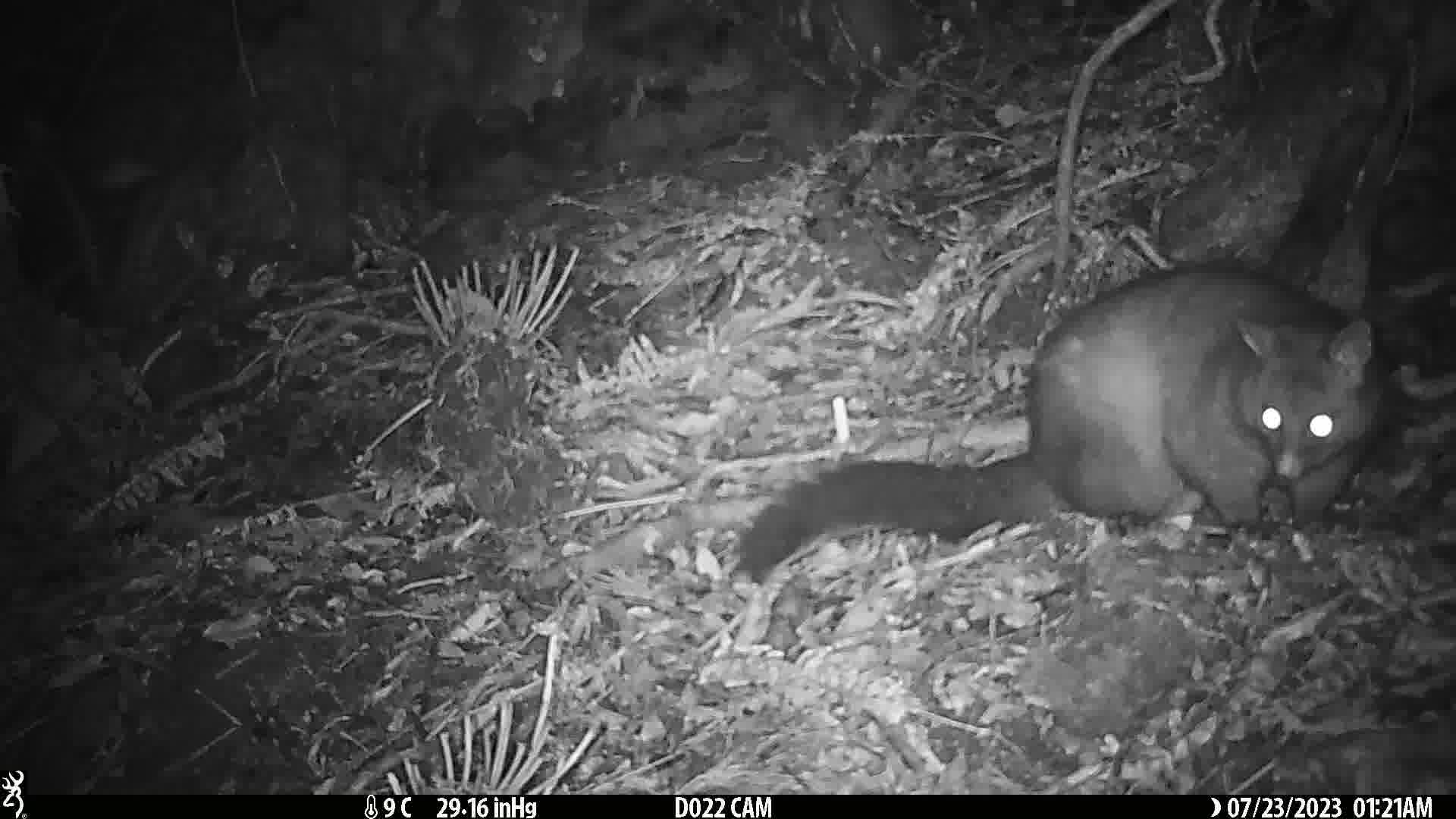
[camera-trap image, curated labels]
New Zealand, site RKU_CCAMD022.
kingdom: Animalia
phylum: Chordata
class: Mammalia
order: Diprotodontia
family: Phalangeridae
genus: Trichosurus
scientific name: Trichosurus vulpecula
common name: common brushtail possum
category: possum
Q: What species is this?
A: Possum (common brushtail possum) (Trichosurus vulpecula).